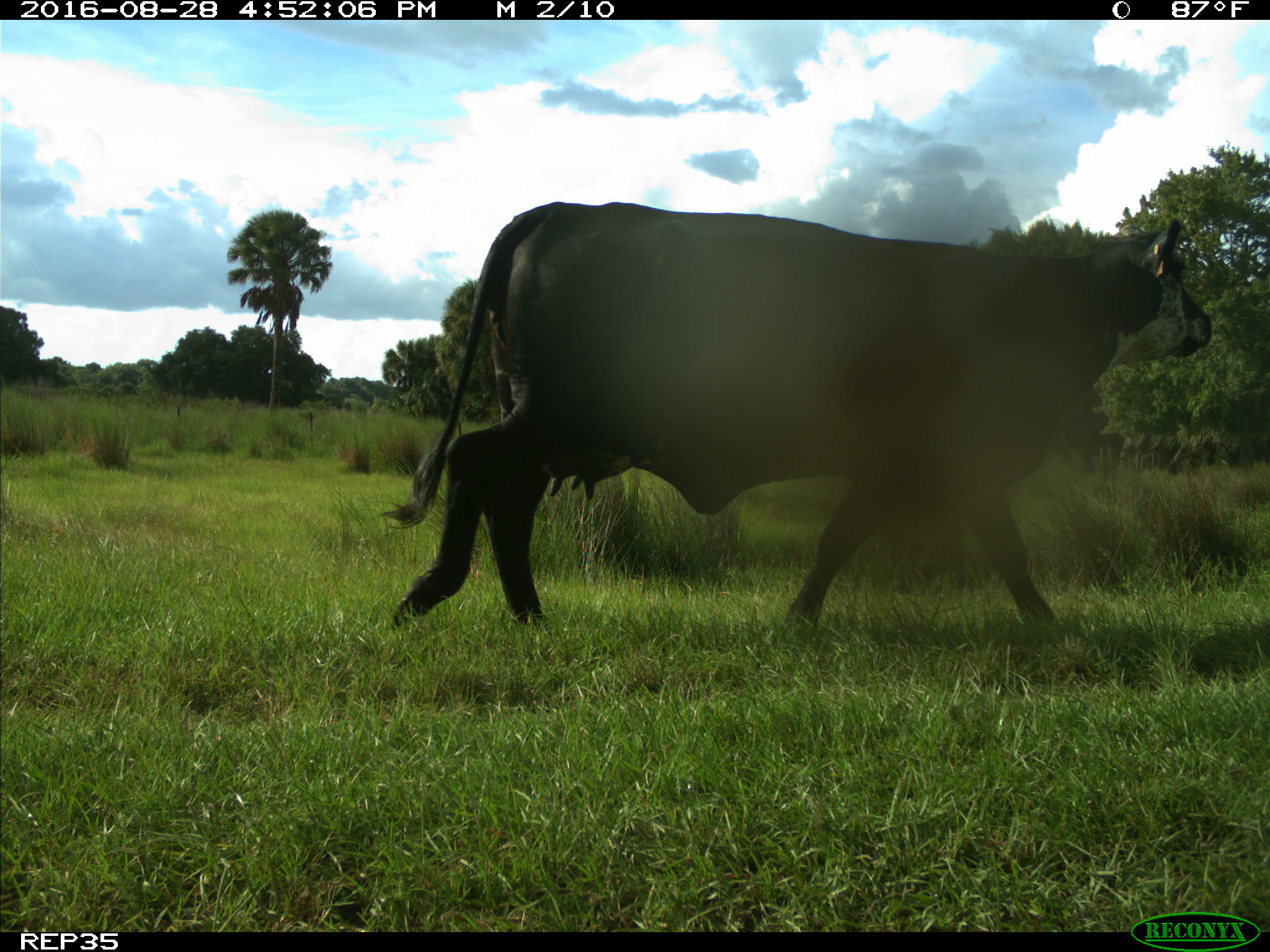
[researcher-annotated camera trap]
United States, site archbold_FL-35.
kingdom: Animalia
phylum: Chordata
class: Mammalia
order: Artiodactyla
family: Bovidae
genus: Bos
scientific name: Bos taurus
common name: domestic cow